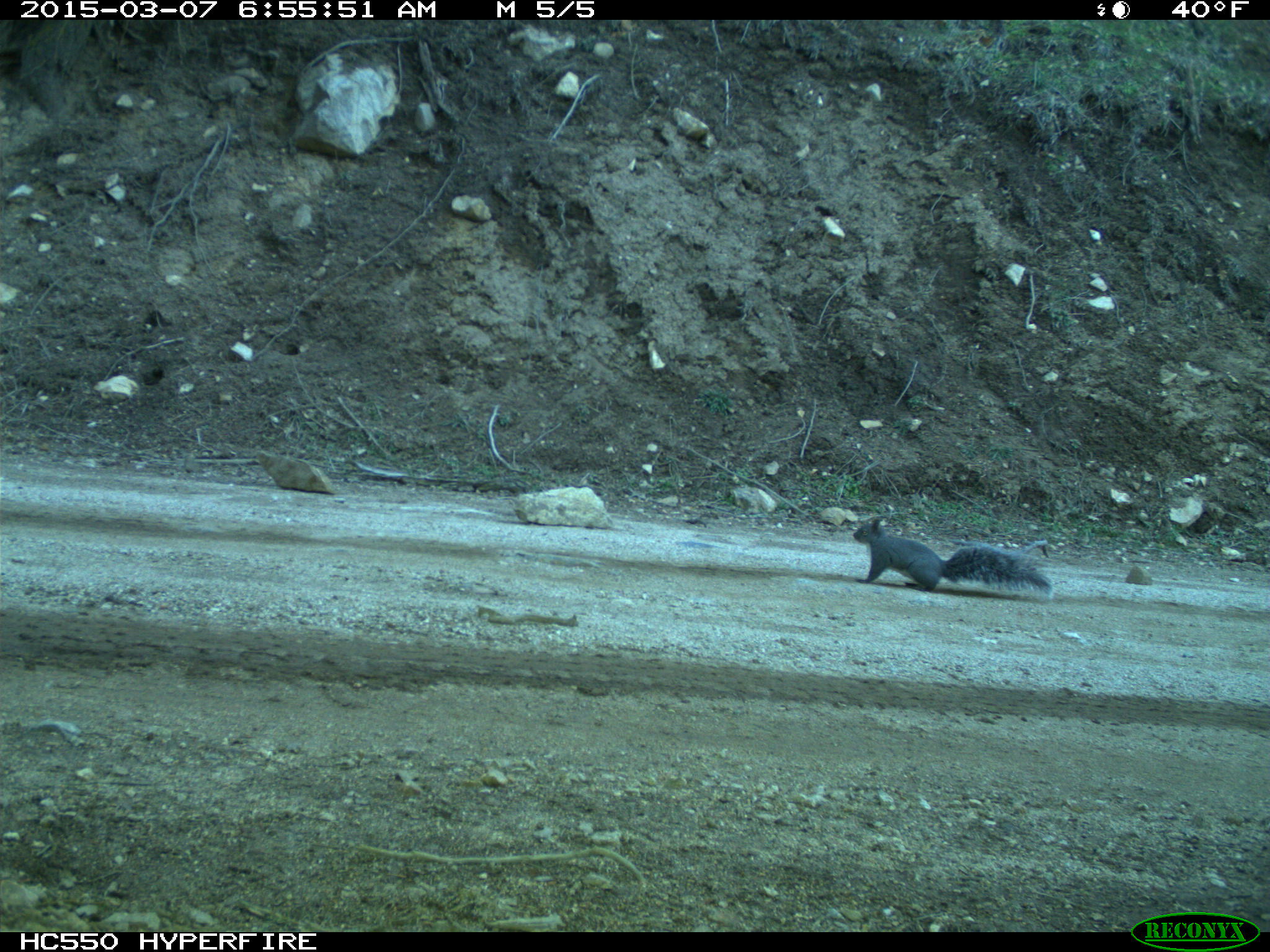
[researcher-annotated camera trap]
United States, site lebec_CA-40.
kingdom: Animalia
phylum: Chordata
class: Mammalia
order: Rodentia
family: Sciuridae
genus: Sciurus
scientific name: Sciurus carolinensis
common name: eastern gray squirrel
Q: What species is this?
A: Sciurus carolinensis (eastern gray squirrel).